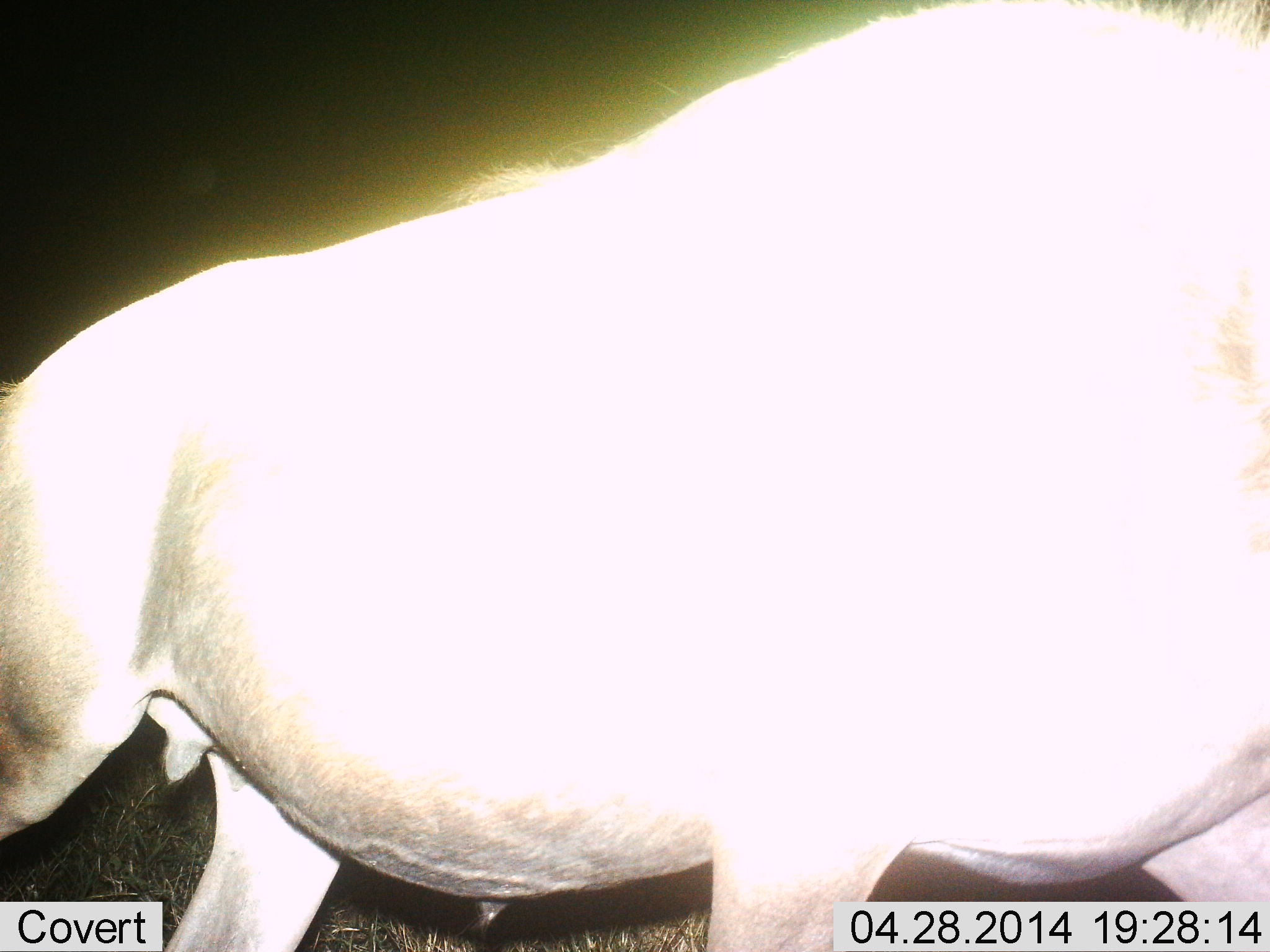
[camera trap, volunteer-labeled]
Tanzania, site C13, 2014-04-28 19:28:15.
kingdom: Animalia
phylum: Chordata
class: Mammalia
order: Artiodactyla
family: Bovidae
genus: Connochaetes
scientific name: Connochaetes taurinus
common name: blue wildebeest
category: wildebeest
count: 1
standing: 50%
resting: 0%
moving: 50%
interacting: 0%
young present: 0%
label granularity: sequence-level